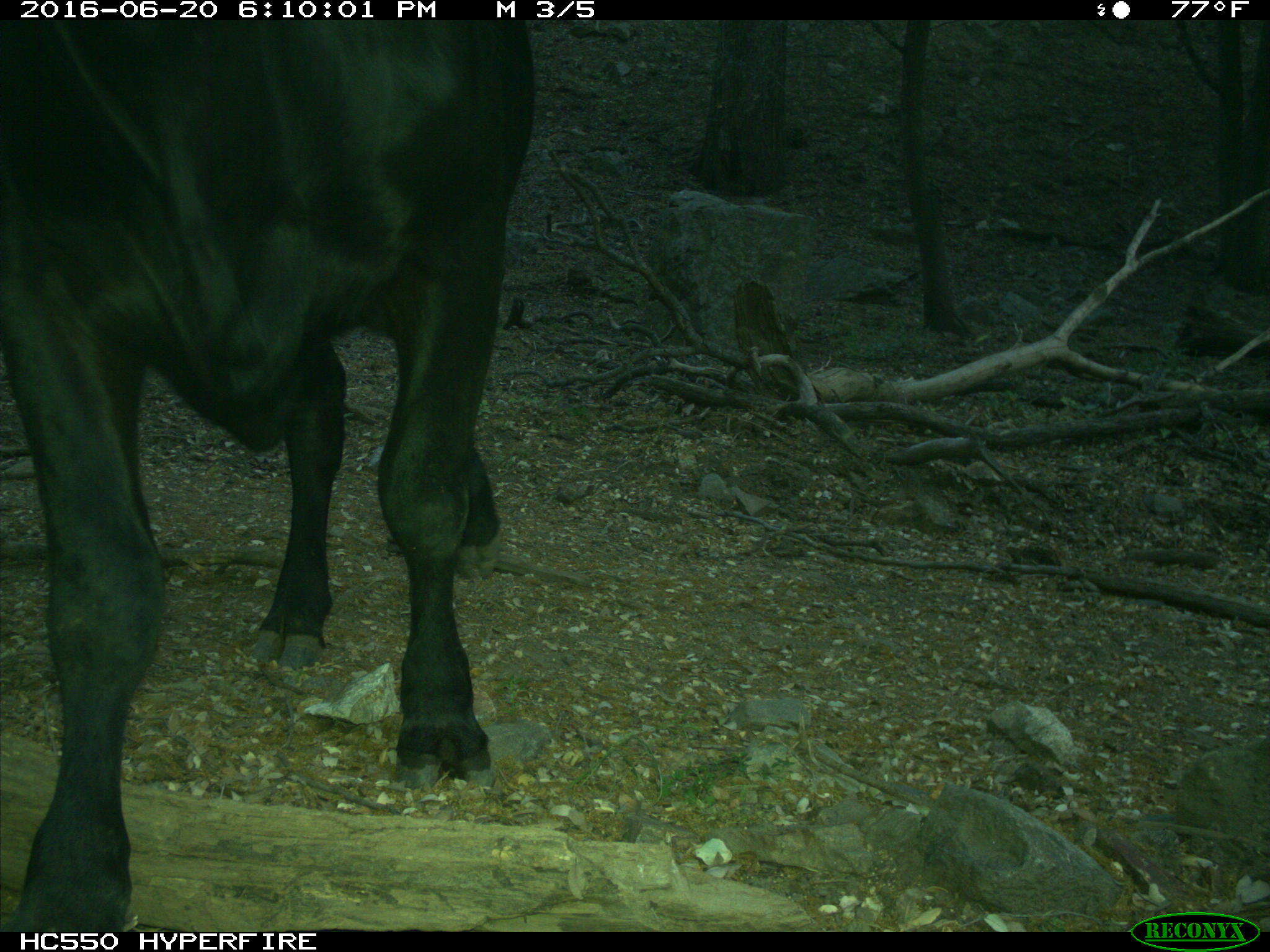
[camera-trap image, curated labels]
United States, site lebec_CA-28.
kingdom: Animalia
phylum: Chordata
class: Mammalia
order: Artiodactyla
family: Bovidae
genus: Bos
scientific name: Bos taurus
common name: domestic cow